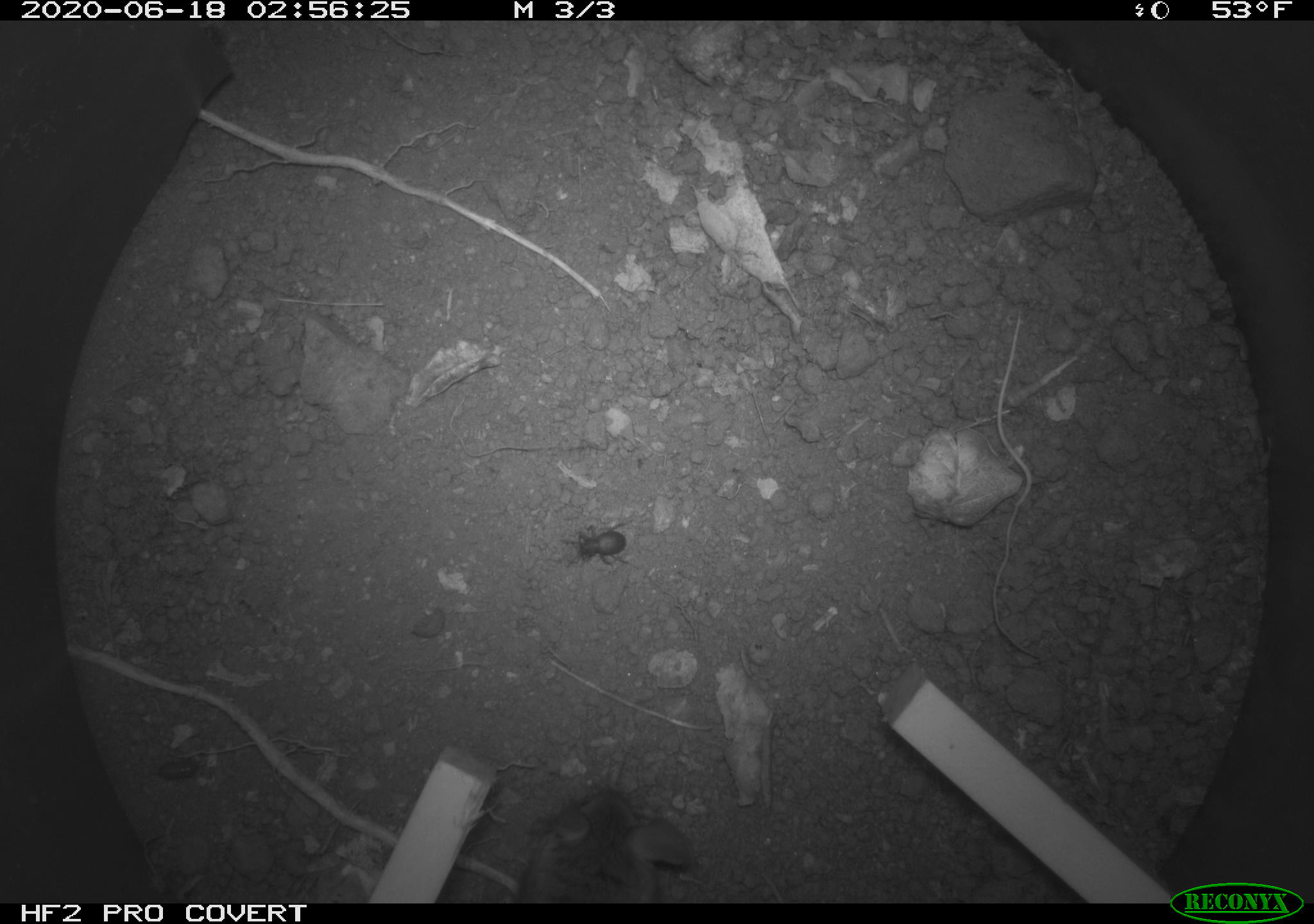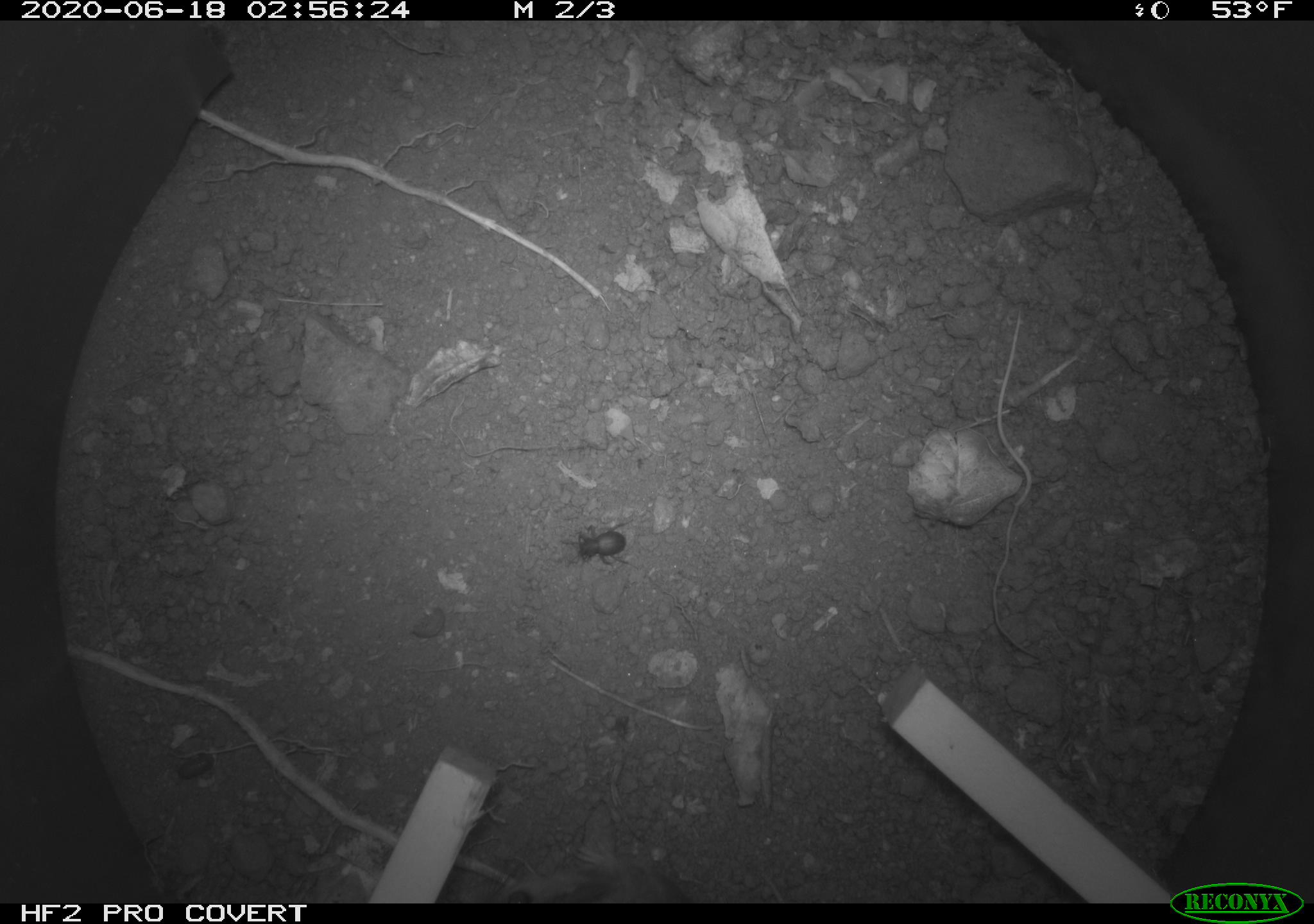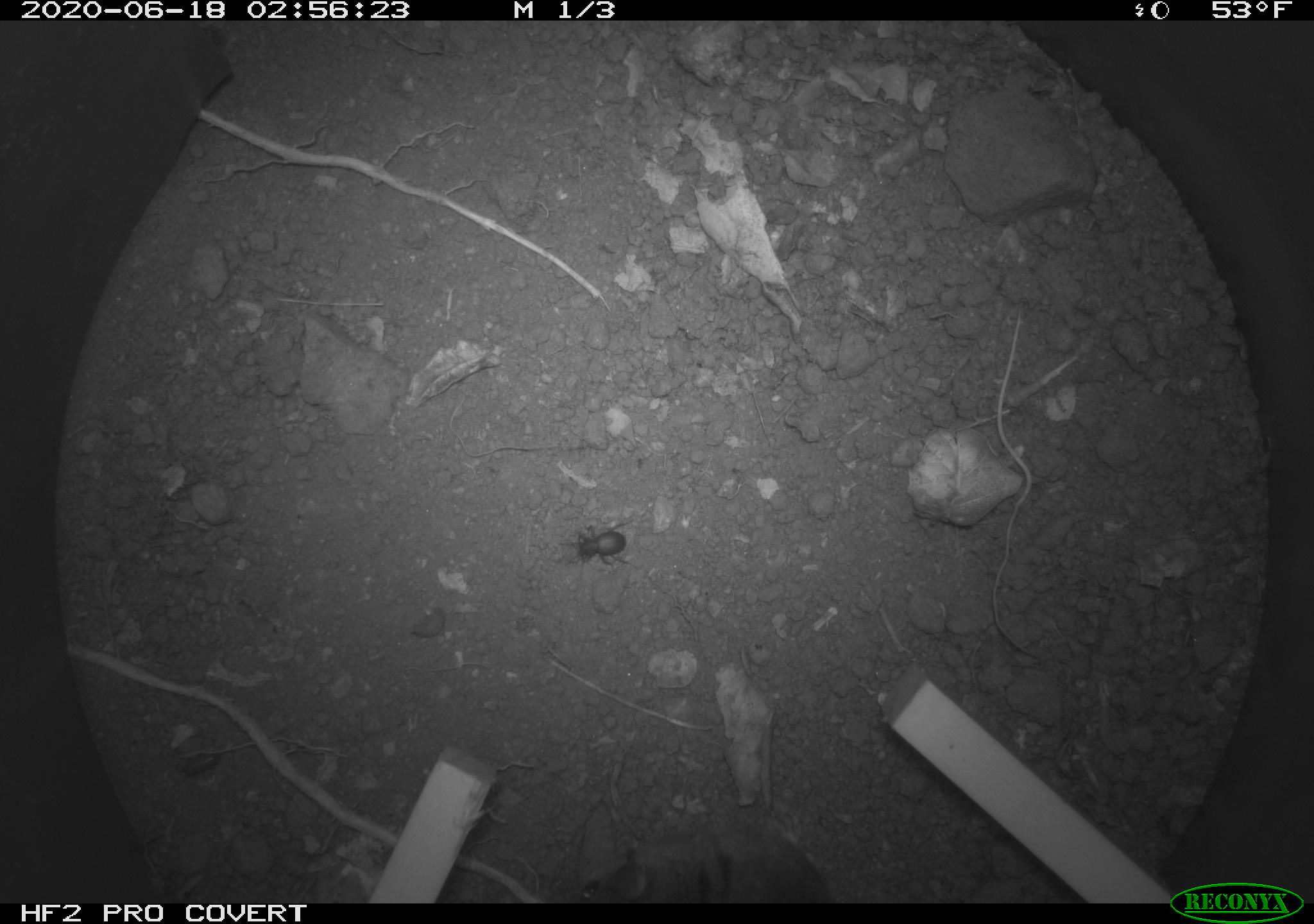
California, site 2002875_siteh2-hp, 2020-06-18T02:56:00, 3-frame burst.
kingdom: Animalia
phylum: Chordata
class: Mammalia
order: Rodentia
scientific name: Rodentia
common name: mouse species